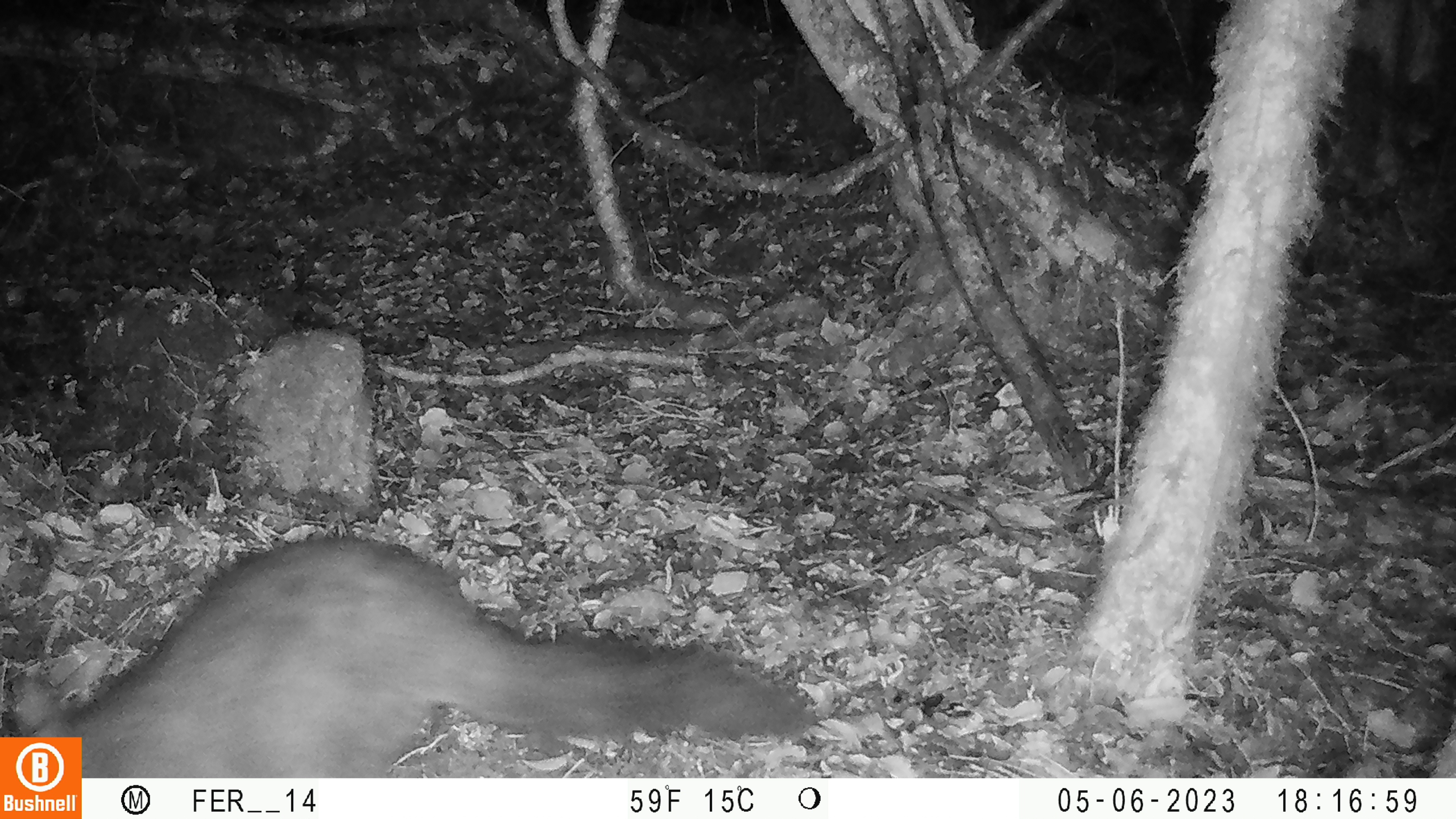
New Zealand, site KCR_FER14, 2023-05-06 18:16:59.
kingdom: Animalia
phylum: Chordata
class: Mammalia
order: Diprotodontia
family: Phalangeridae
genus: Trichosurus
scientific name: Trichosurus vulpecula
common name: common brushtail possum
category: possum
Possum (common brushtail possum) (Trichosurus vulpecula).